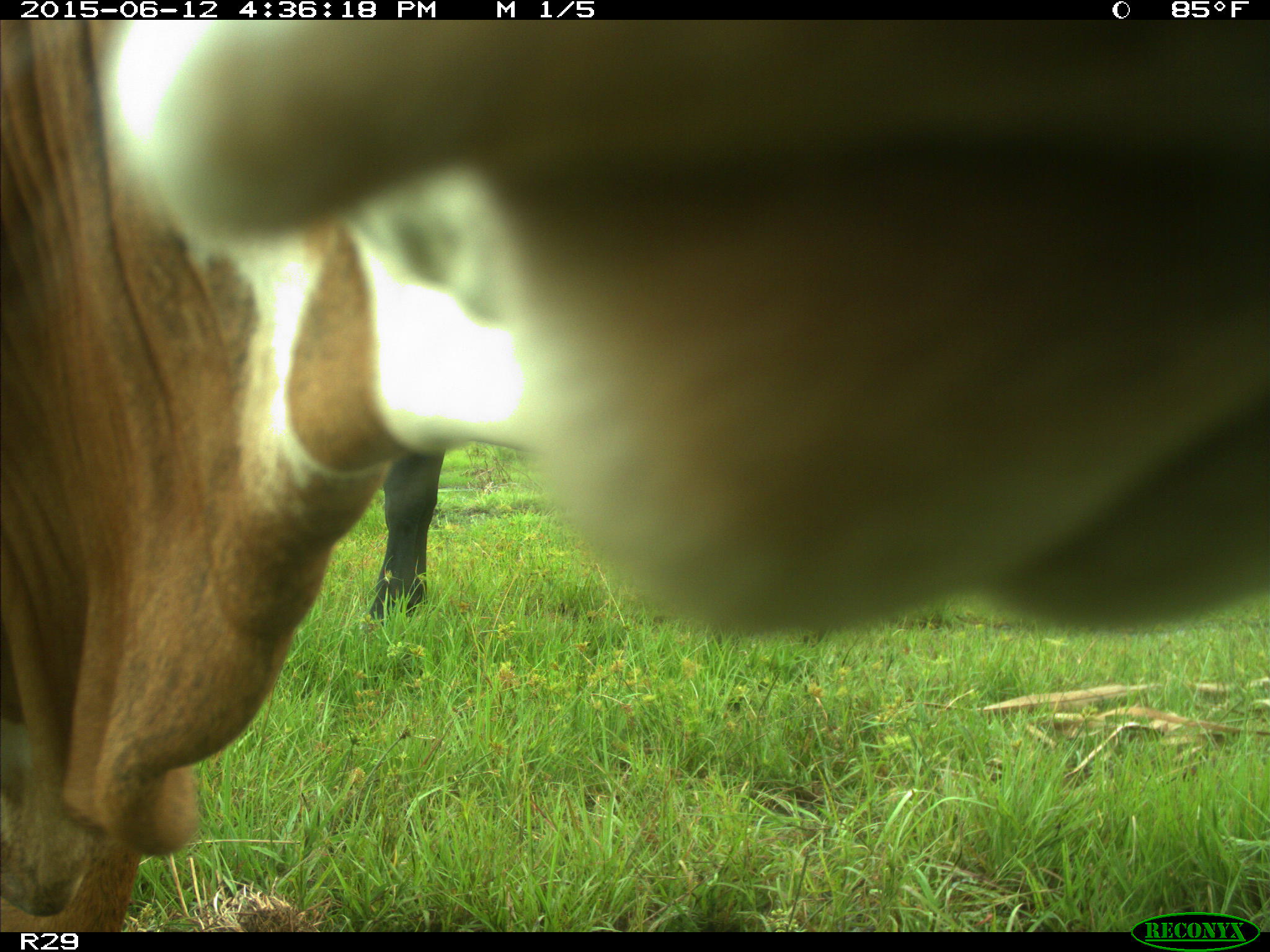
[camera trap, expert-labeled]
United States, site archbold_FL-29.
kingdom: Animalia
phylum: Chordata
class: Mammalia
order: Artiodactyla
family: Bovidae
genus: Bos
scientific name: Bos taurus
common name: domestic cow